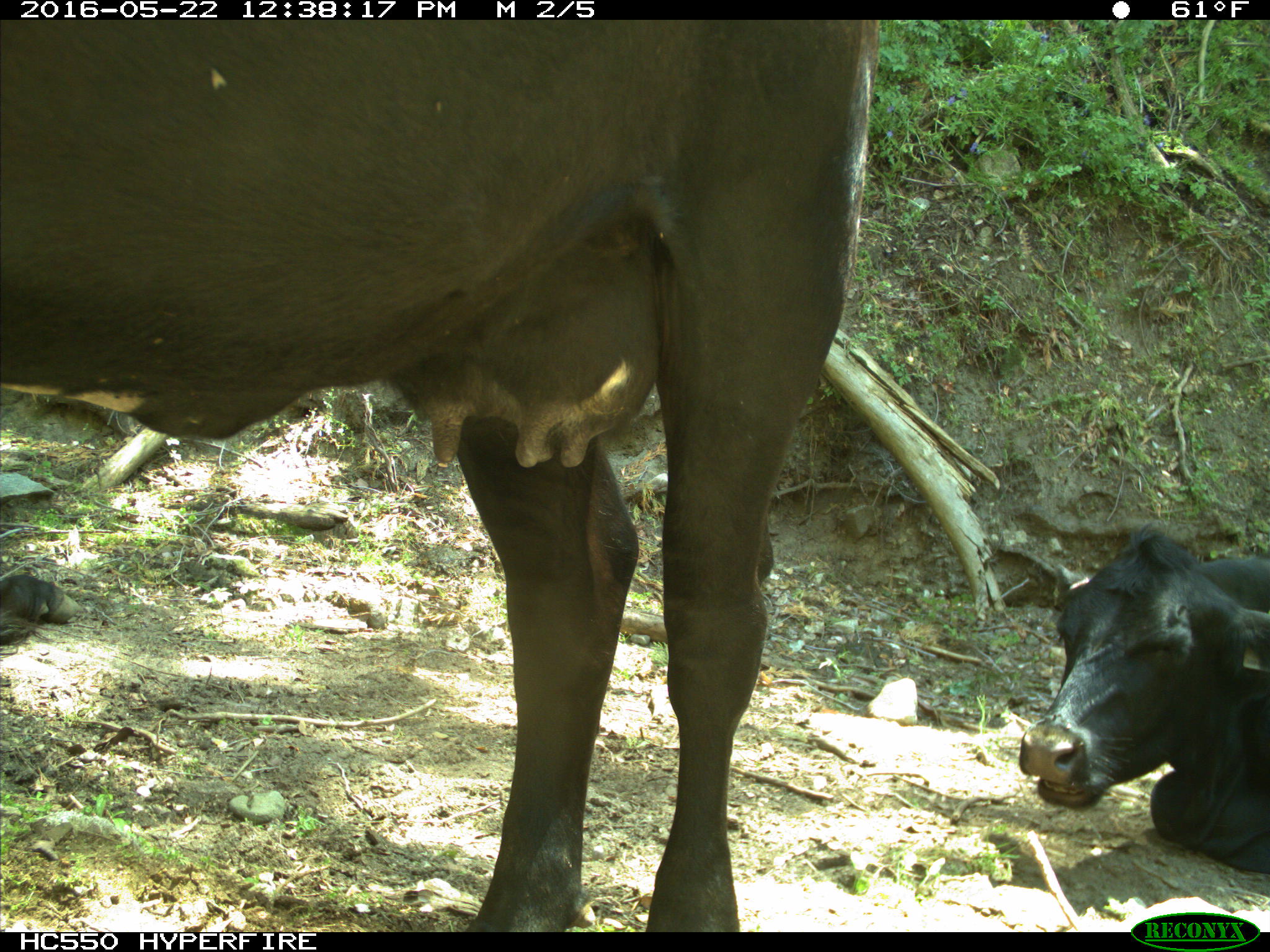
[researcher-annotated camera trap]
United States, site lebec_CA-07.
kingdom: Animalia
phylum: Chordata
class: Mammalia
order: Artiodactyla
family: Bovidae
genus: Bos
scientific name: Bos taurus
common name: domestic cow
Bos taurus (domestic cow).